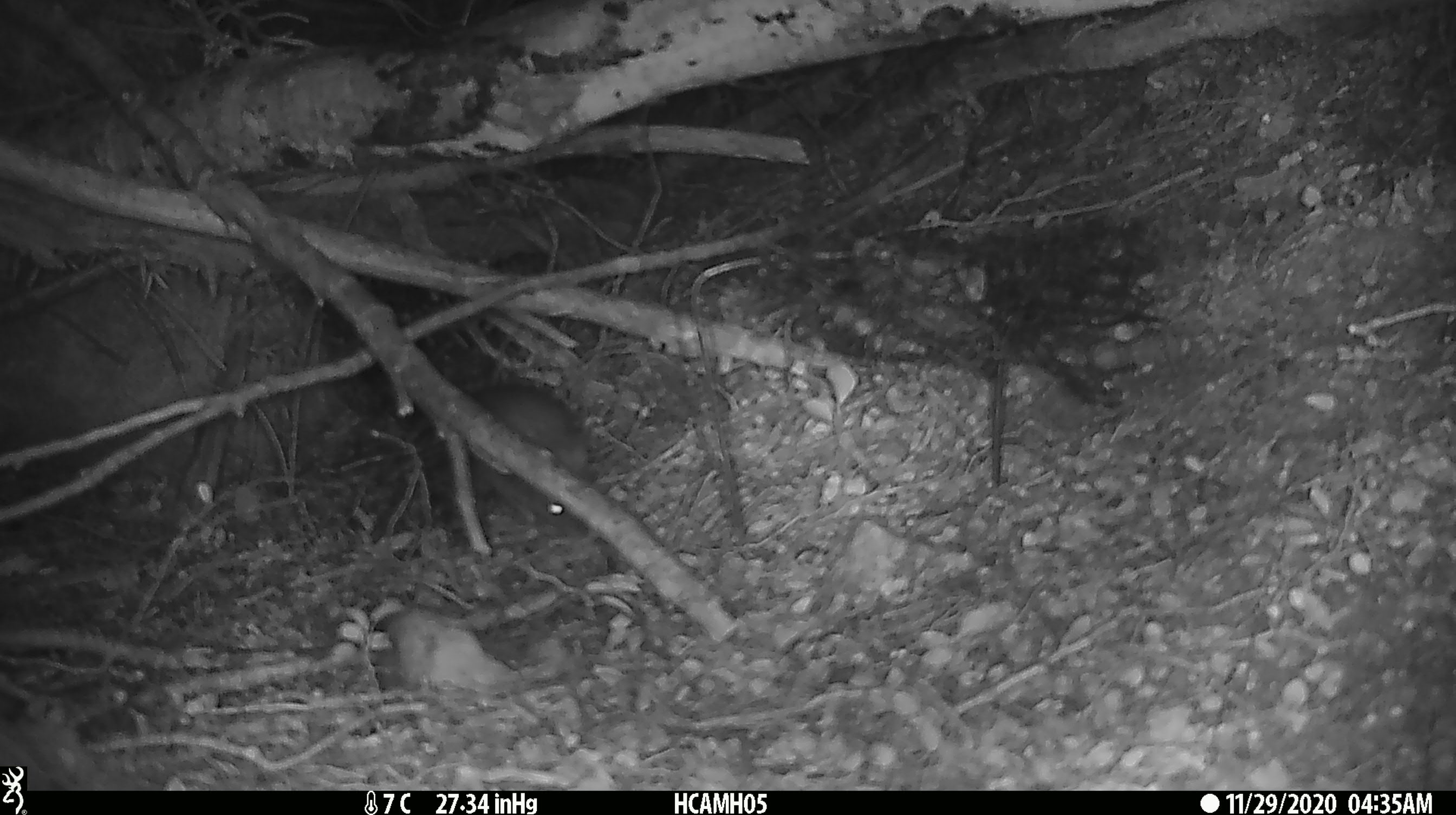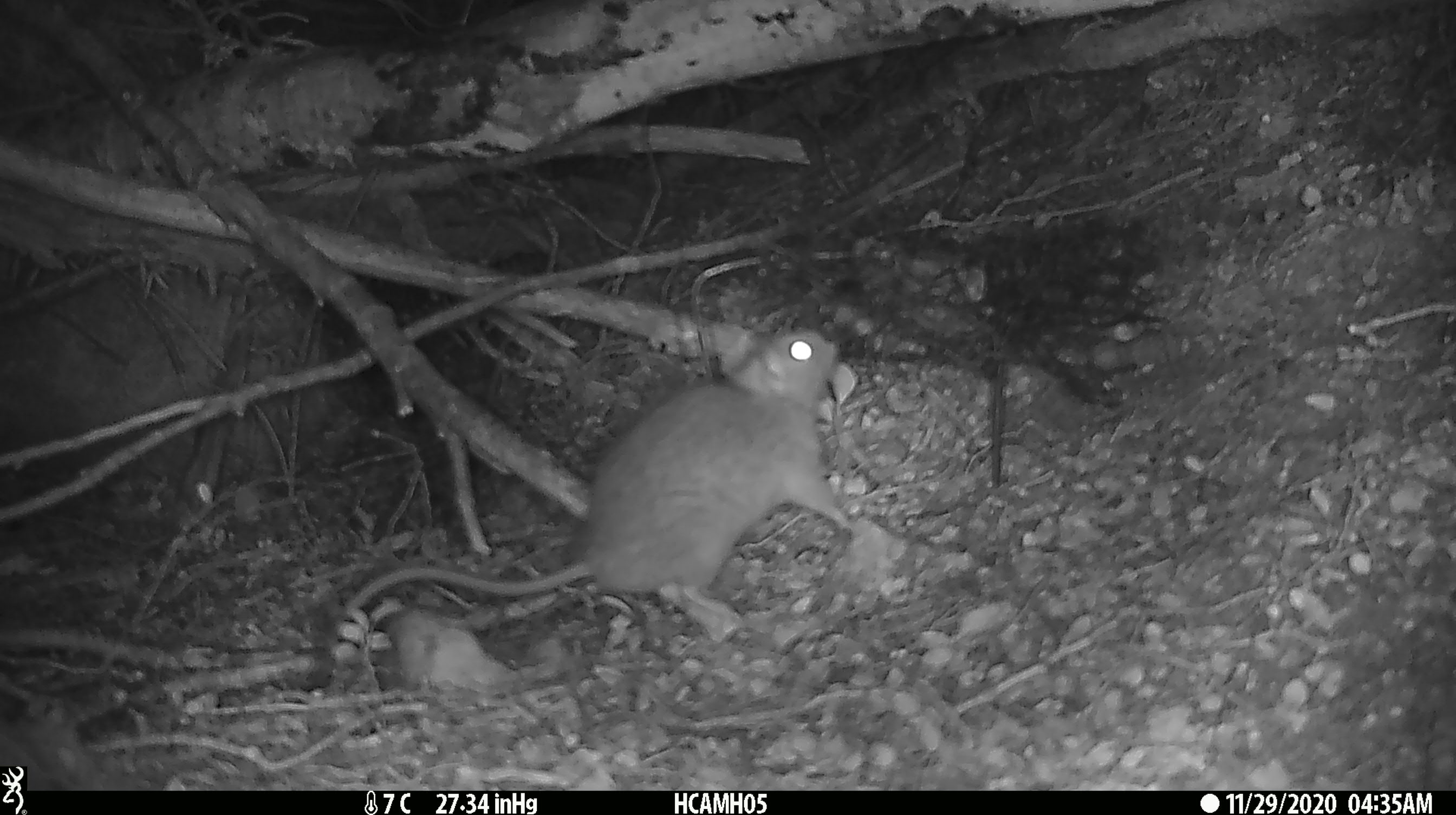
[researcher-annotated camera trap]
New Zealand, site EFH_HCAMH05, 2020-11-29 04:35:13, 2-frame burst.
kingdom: Animalia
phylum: Chordata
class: Mammalia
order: Rodentia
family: Muridae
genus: Rattus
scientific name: Rattus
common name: rat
Rat (Rattus).